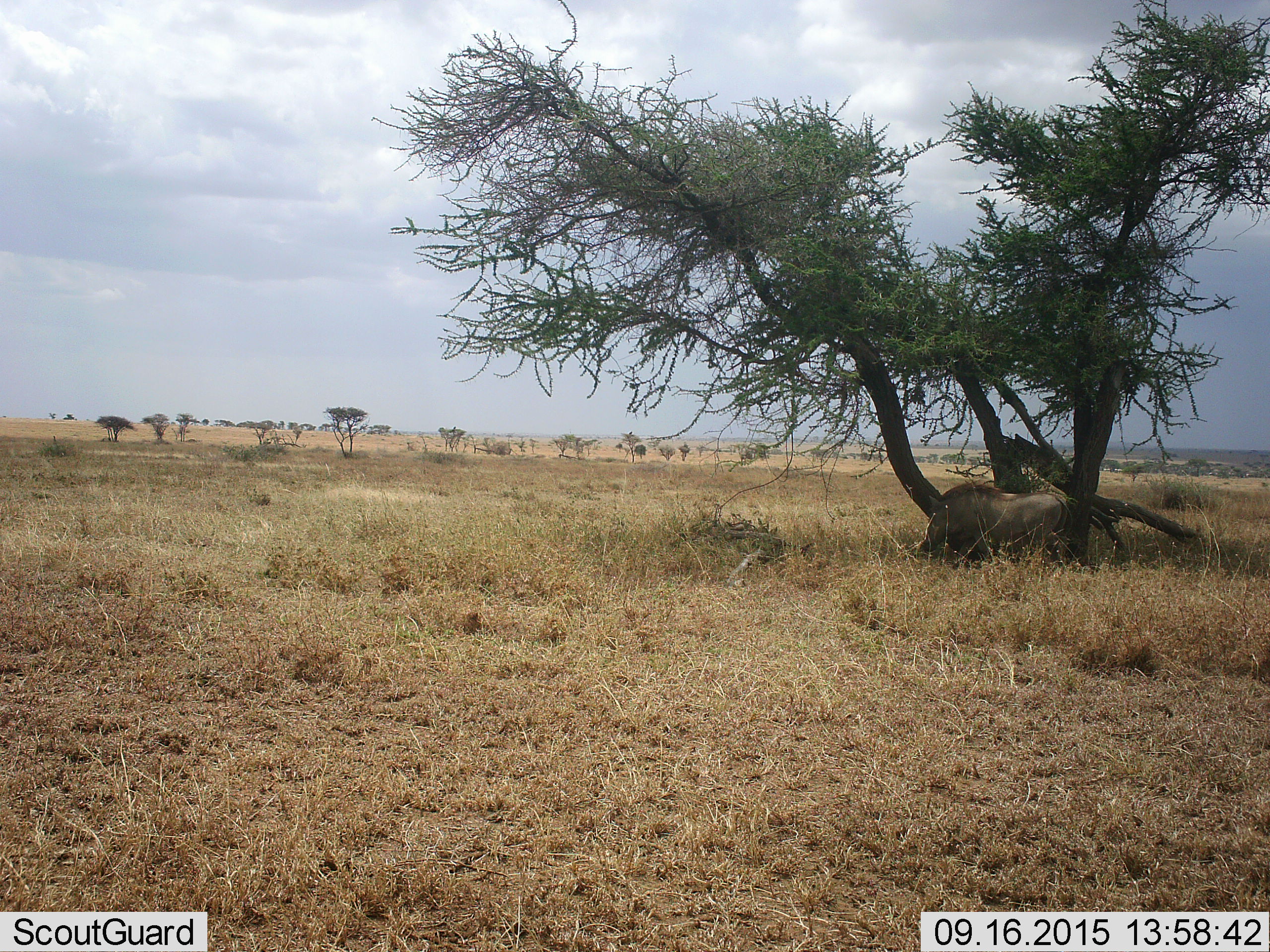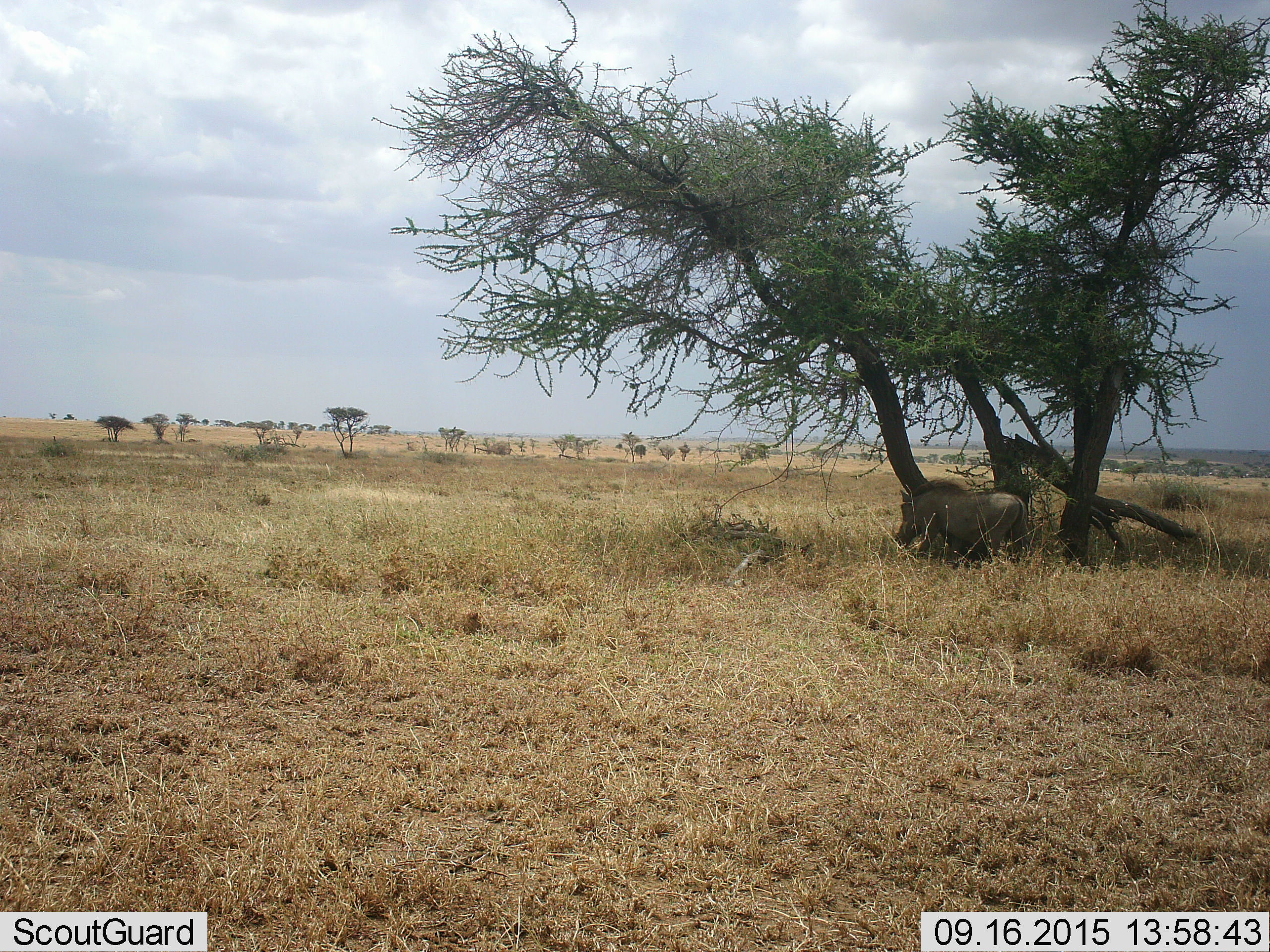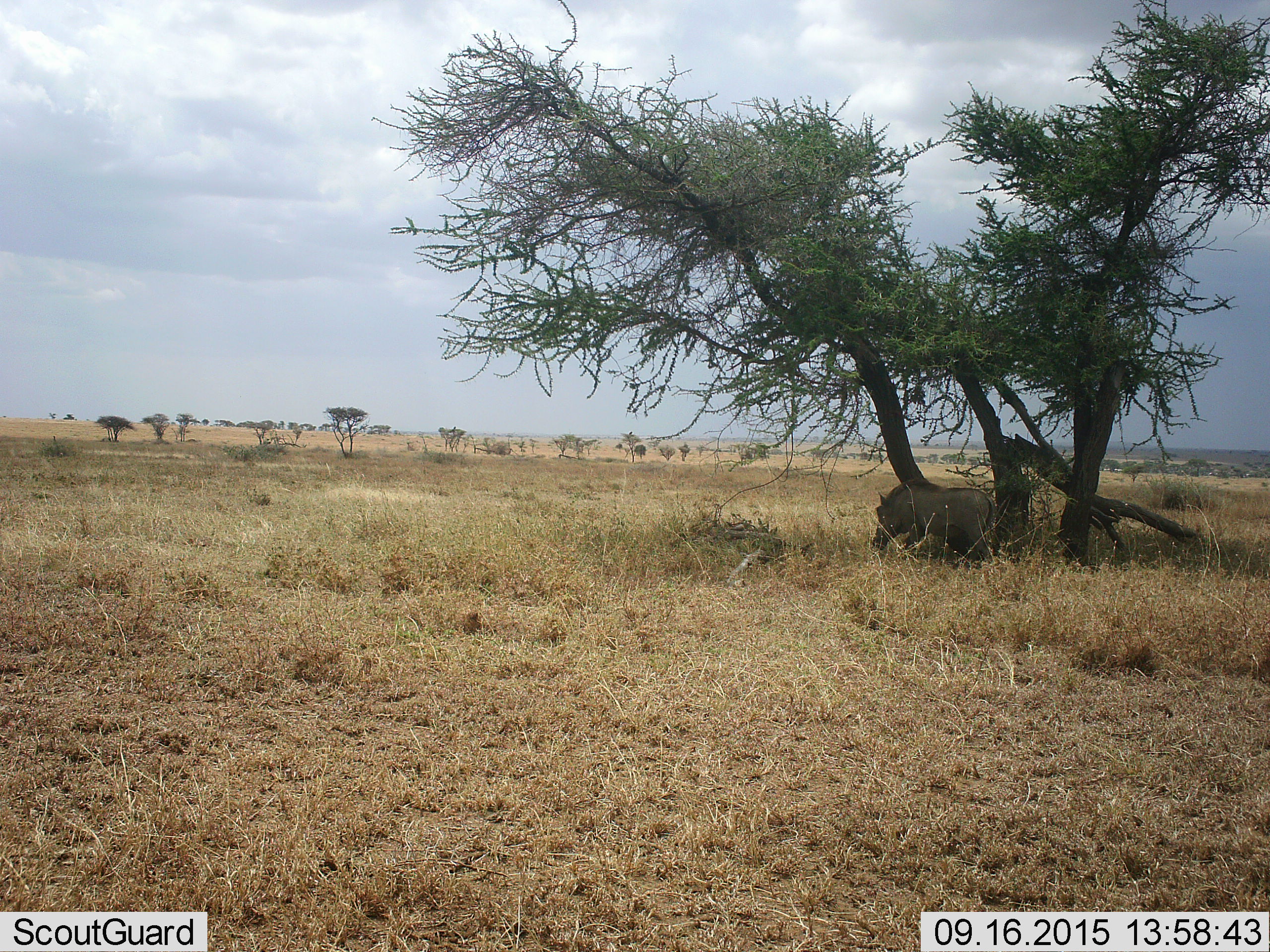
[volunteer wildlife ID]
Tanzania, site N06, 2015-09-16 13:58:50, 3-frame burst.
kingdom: Animalia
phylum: Chordata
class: Mammalia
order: Artiodactyla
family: Suidae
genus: Phacochoerus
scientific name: Phacochoerus africanus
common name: warthog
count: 1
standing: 14%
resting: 14%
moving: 71%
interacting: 0%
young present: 0%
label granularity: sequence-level